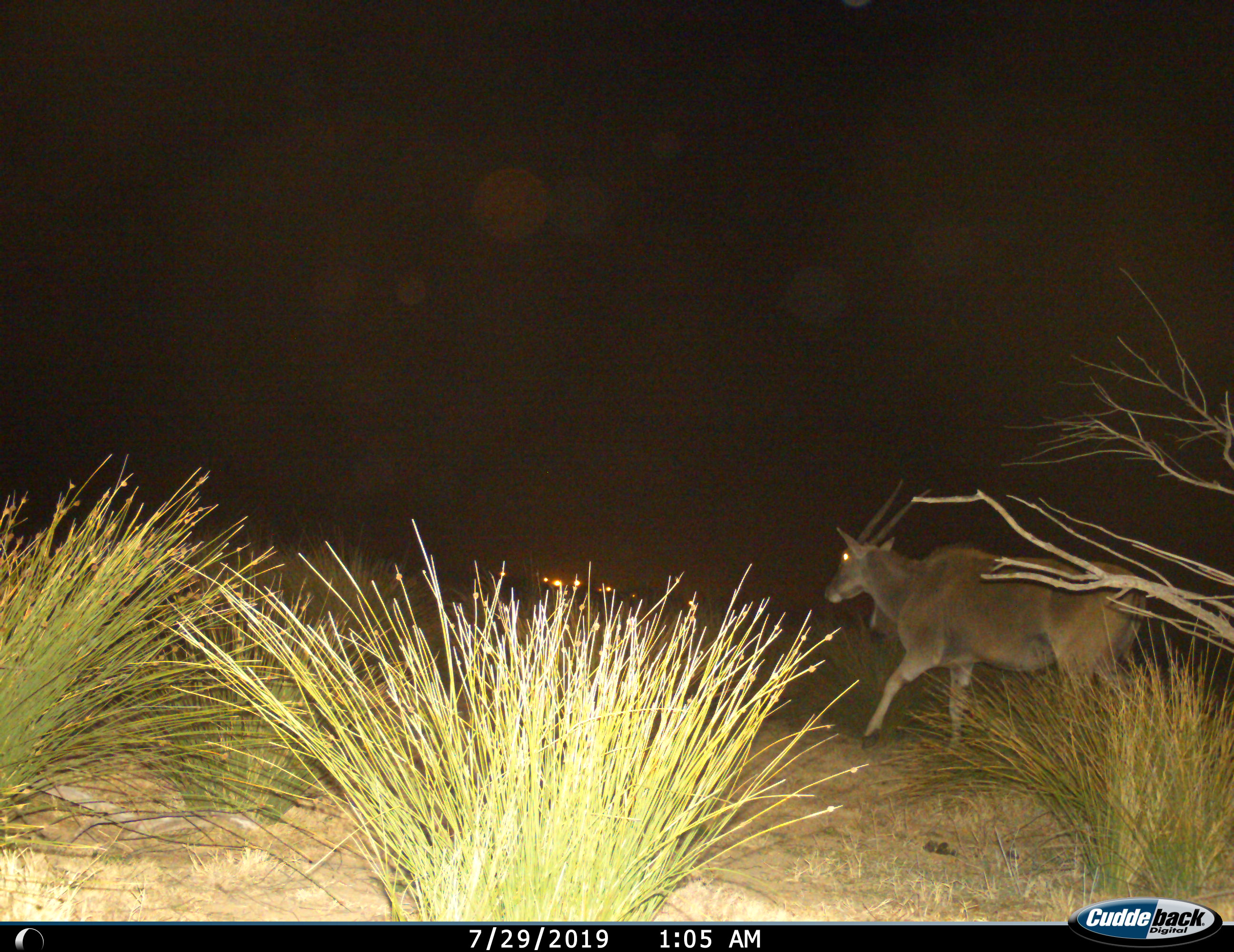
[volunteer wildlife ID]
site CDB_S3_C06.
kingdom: Animalia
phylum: Chordata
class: Mammalia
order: Artiodactyla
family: Bovidae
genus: Tragelaphus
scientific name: Tragelaphus oryx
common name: eland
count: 1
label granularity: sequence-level